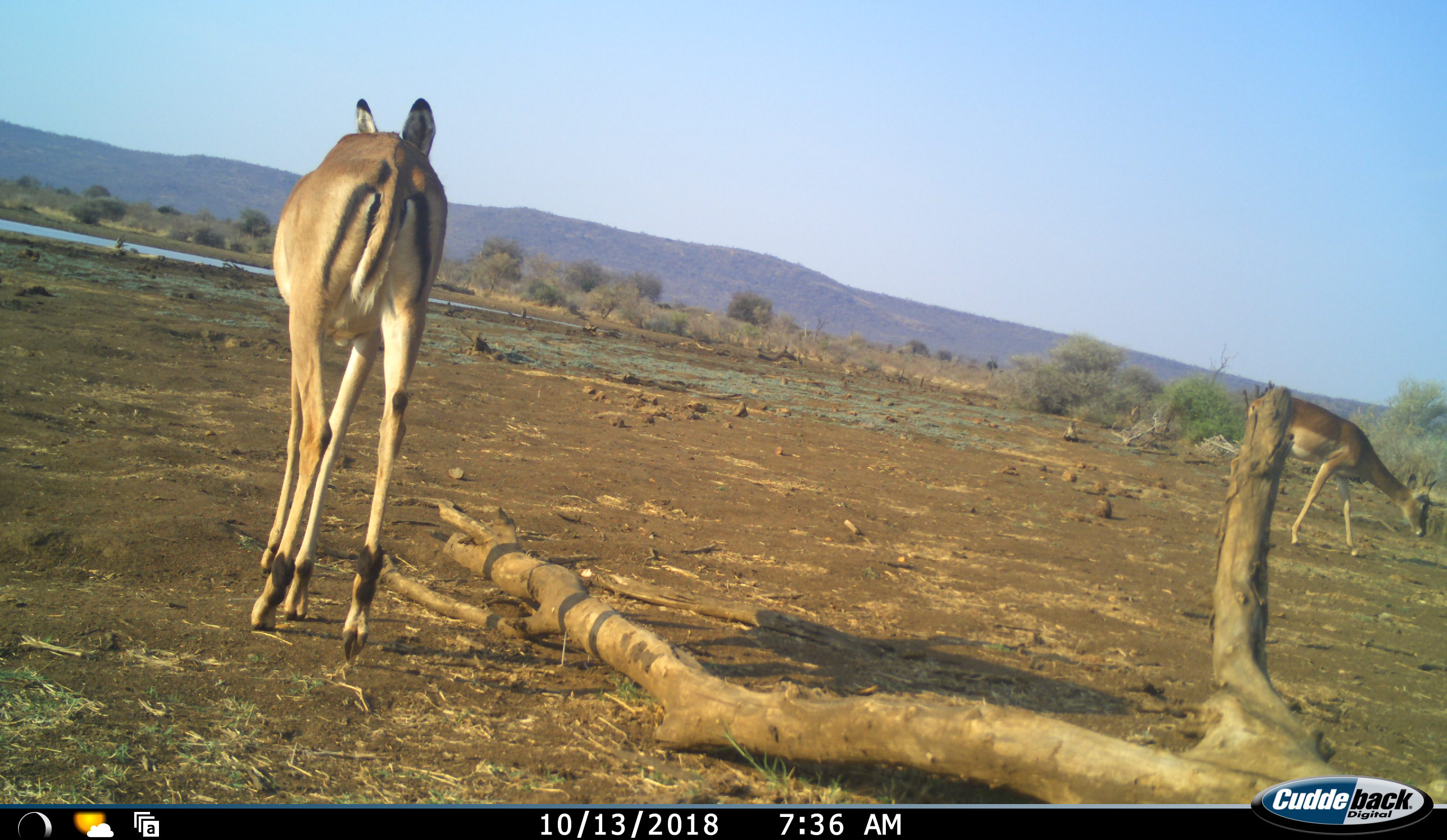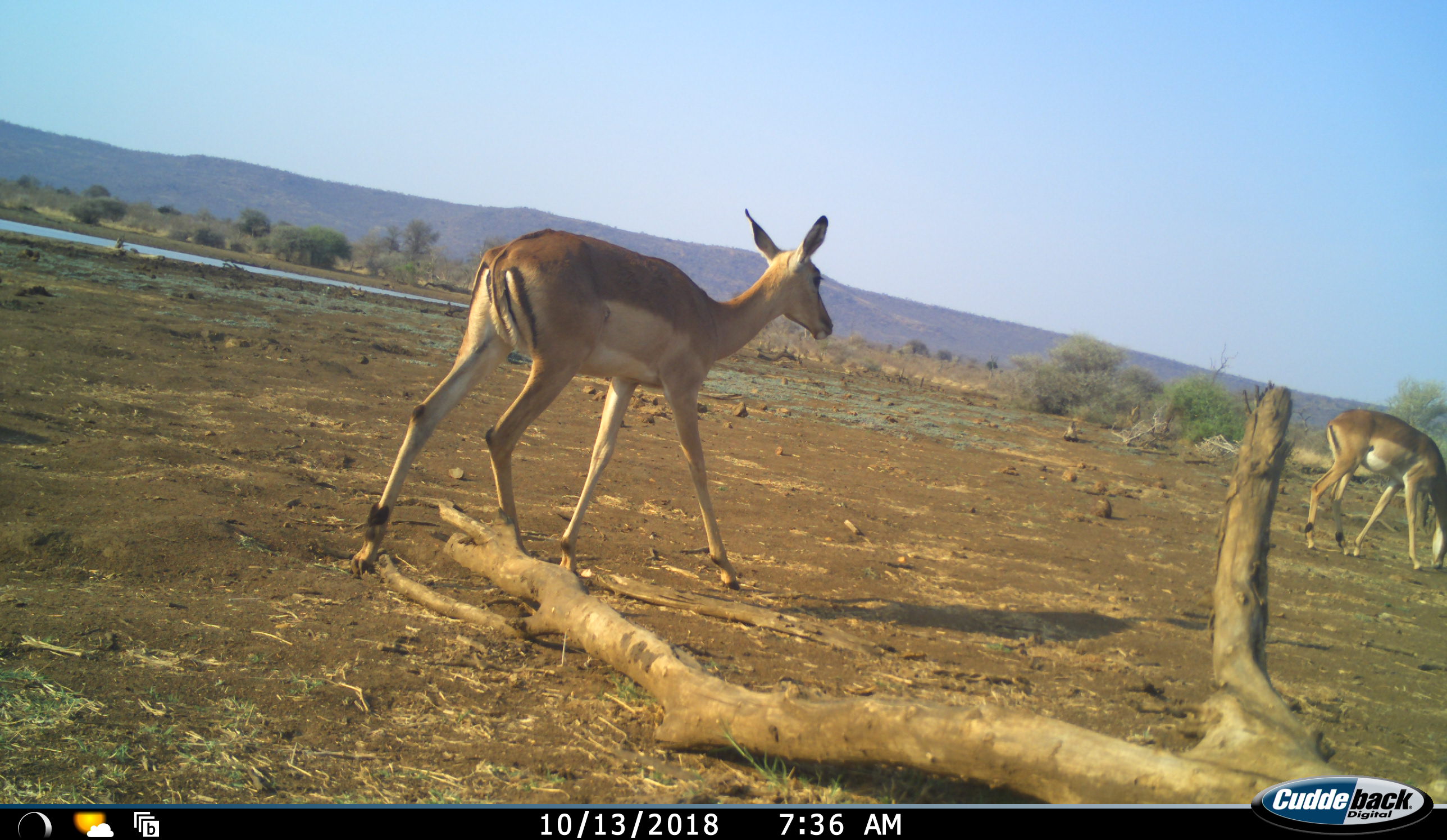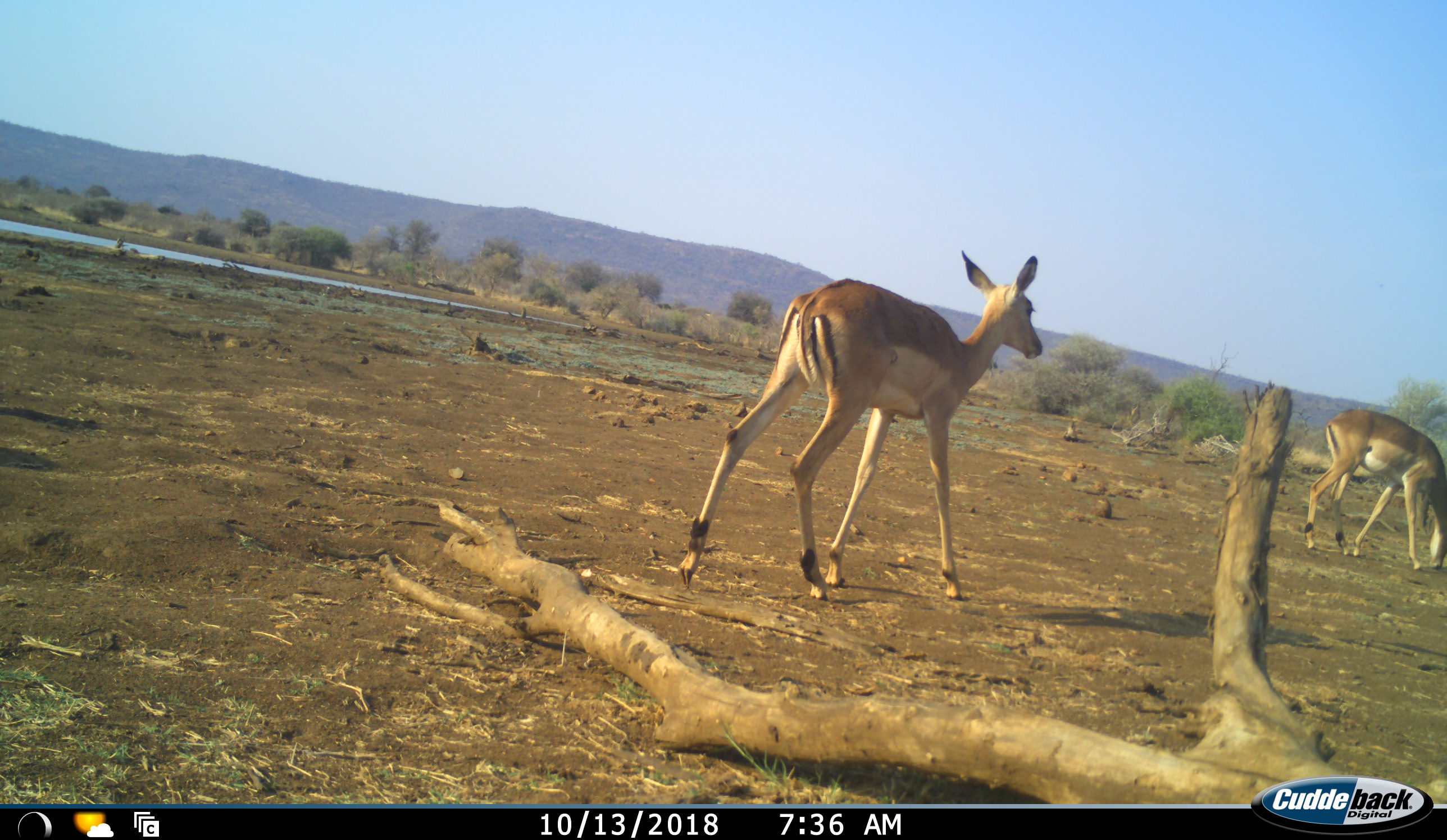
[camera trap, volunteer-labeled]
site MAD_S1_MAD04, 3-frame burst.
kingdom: Animalia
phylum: Chordata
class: Mammalia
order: Artiodactyla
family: Bovidae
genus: Aepyceros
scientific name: Aepyceros melampus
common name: impala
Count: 2.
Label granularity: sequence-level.